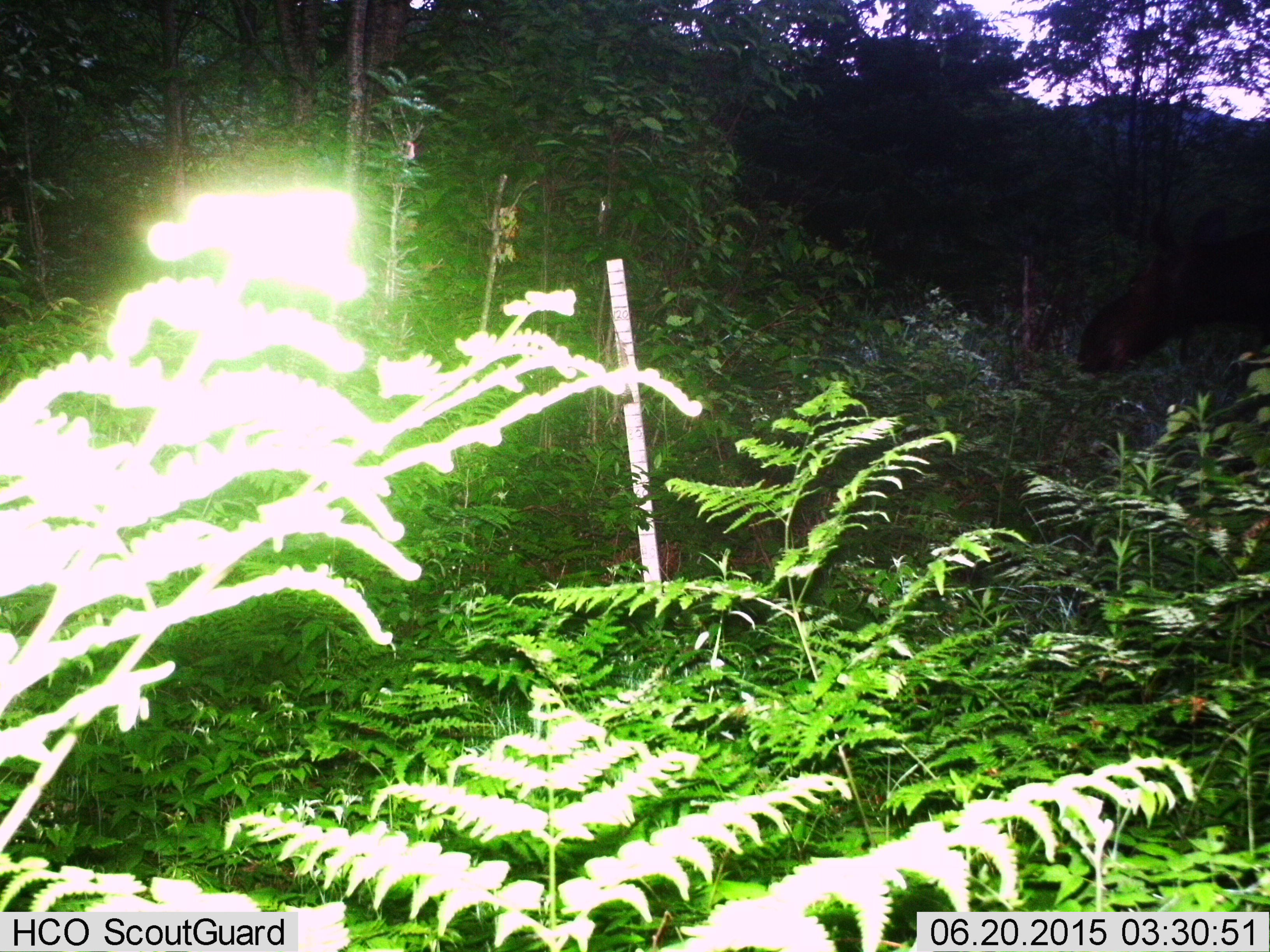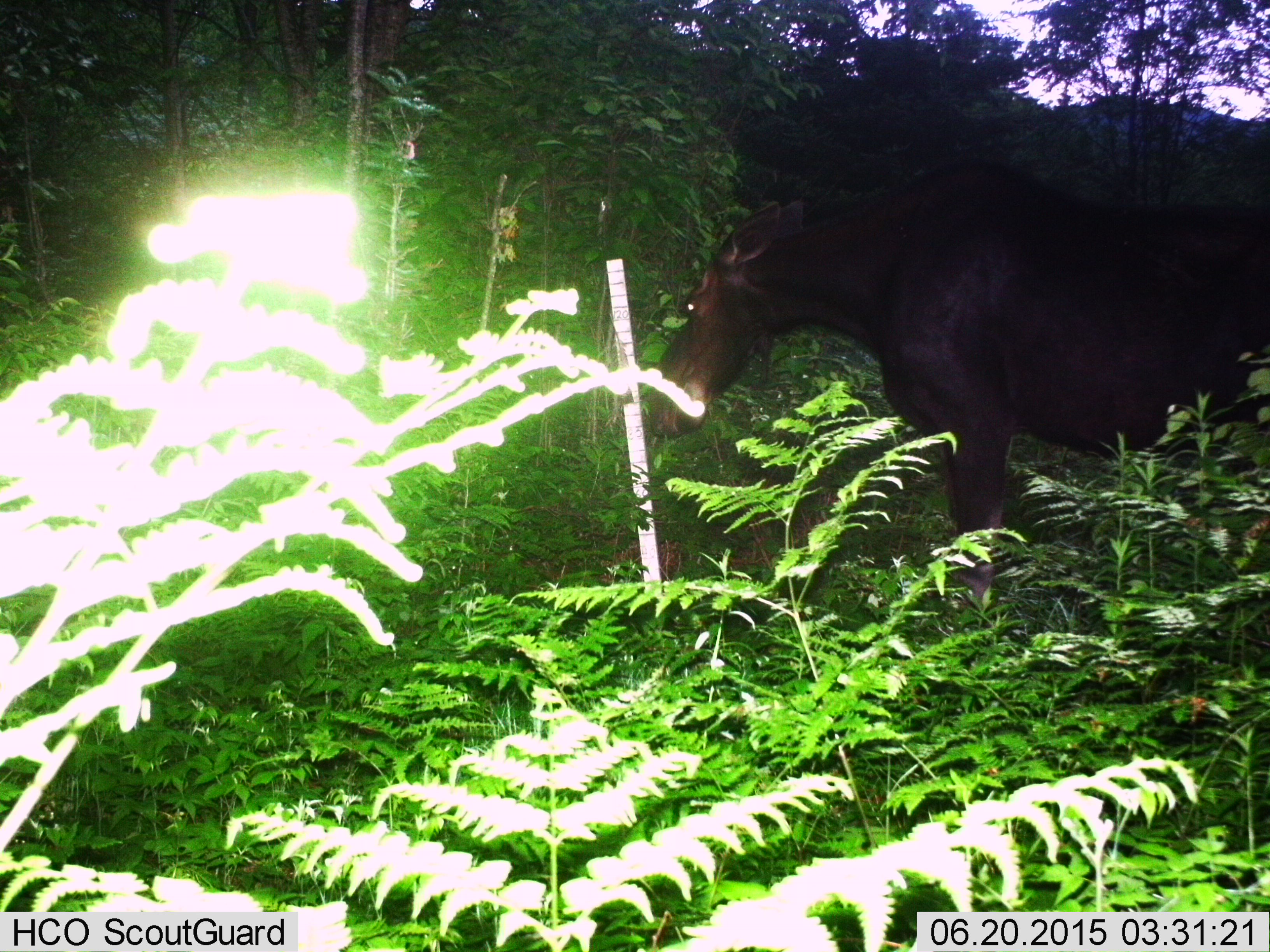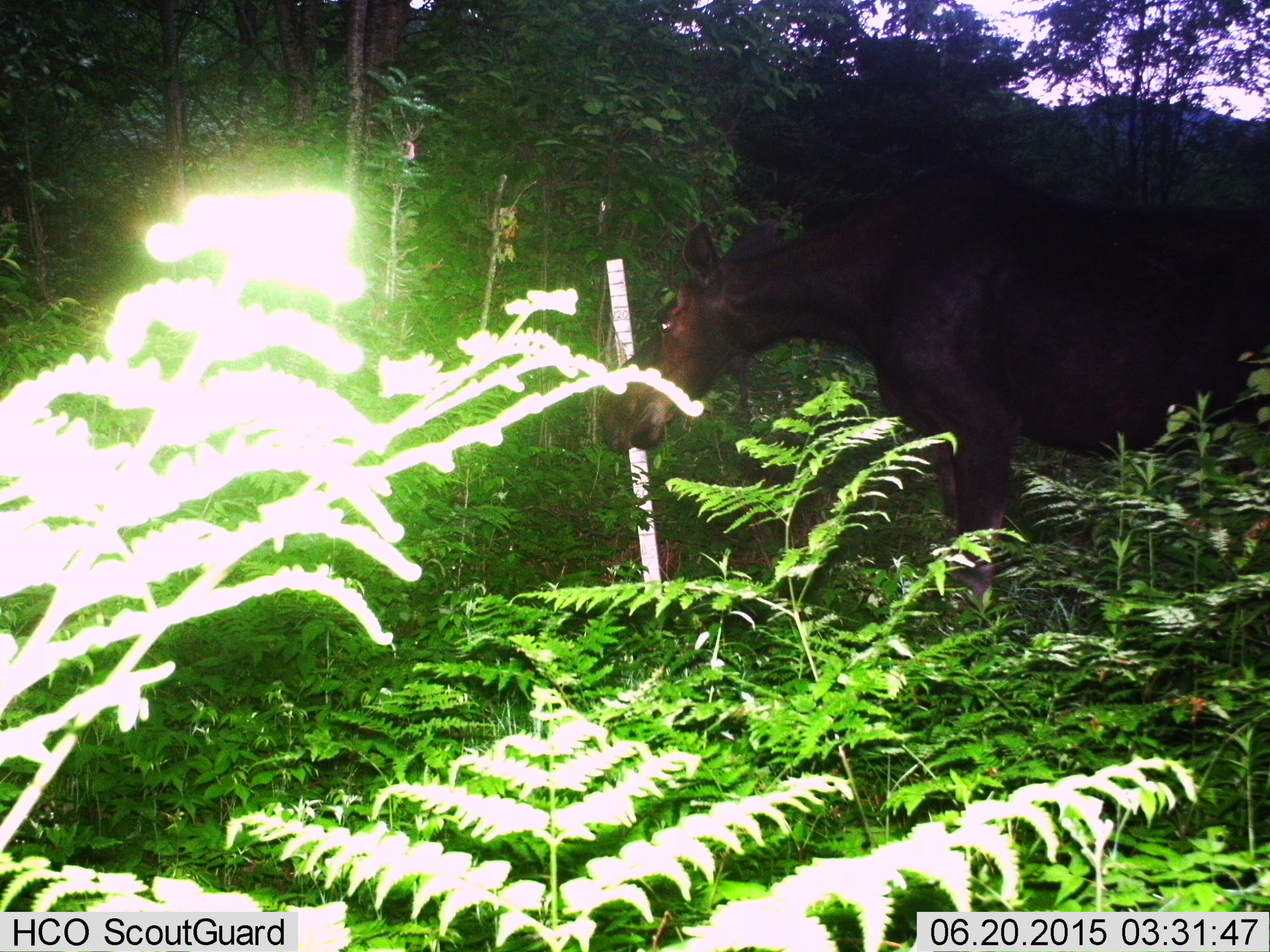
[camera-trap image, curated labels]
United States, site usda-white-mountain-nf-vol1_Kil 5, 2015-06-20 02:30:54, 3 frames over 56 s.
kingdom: Animalia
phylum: Chordata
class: Mammalia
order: Artiodactyla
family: Cervidae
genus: Alces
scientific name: Alces alces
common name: moose